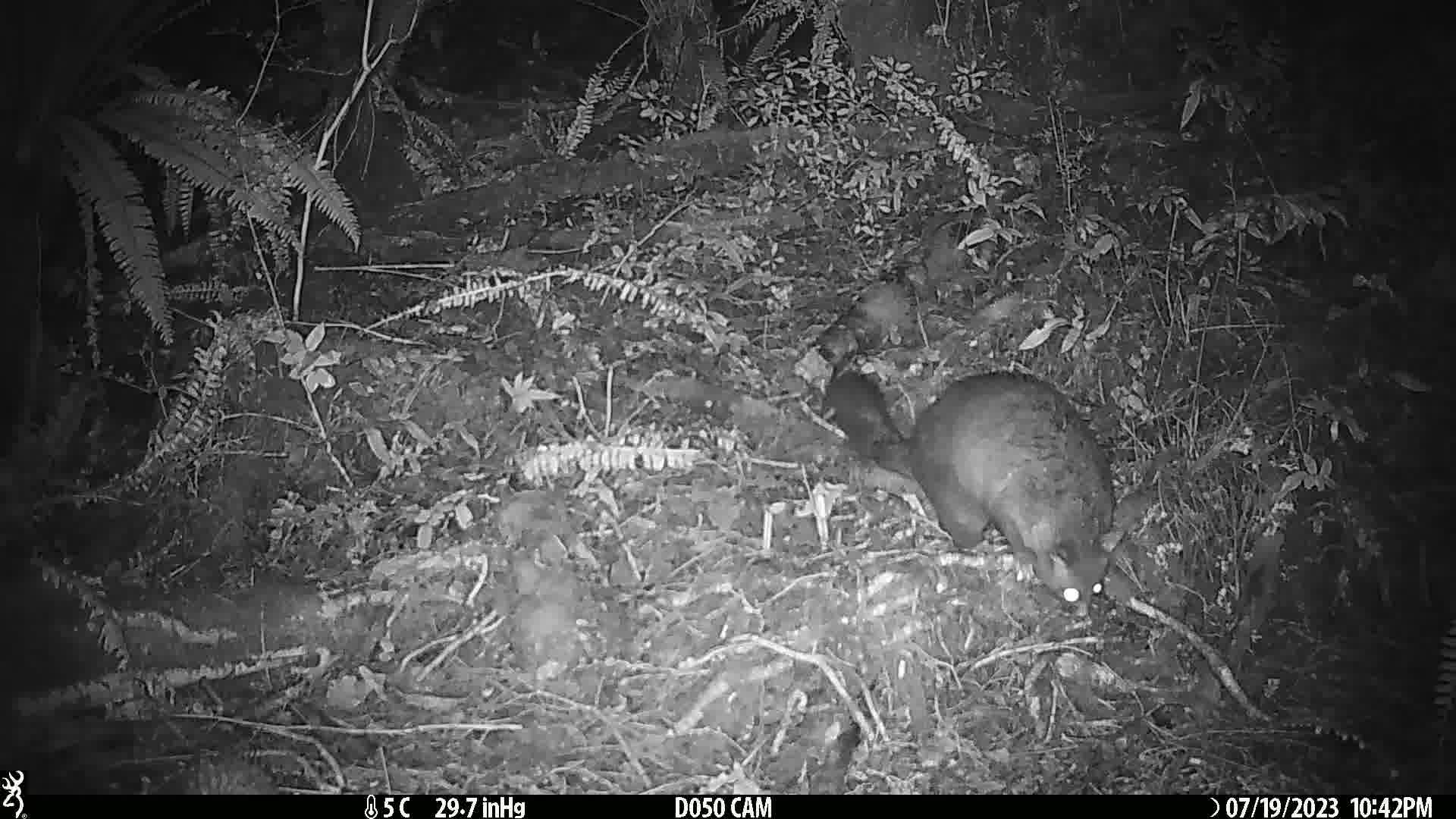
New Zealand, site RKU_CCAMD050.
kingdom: Animalia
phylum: Chordata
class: Mammalia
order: Diprotodontia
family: Phalangeridae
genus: Trichosurus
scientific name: Trichosurus vulpecula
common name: common brushtail possum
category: possum